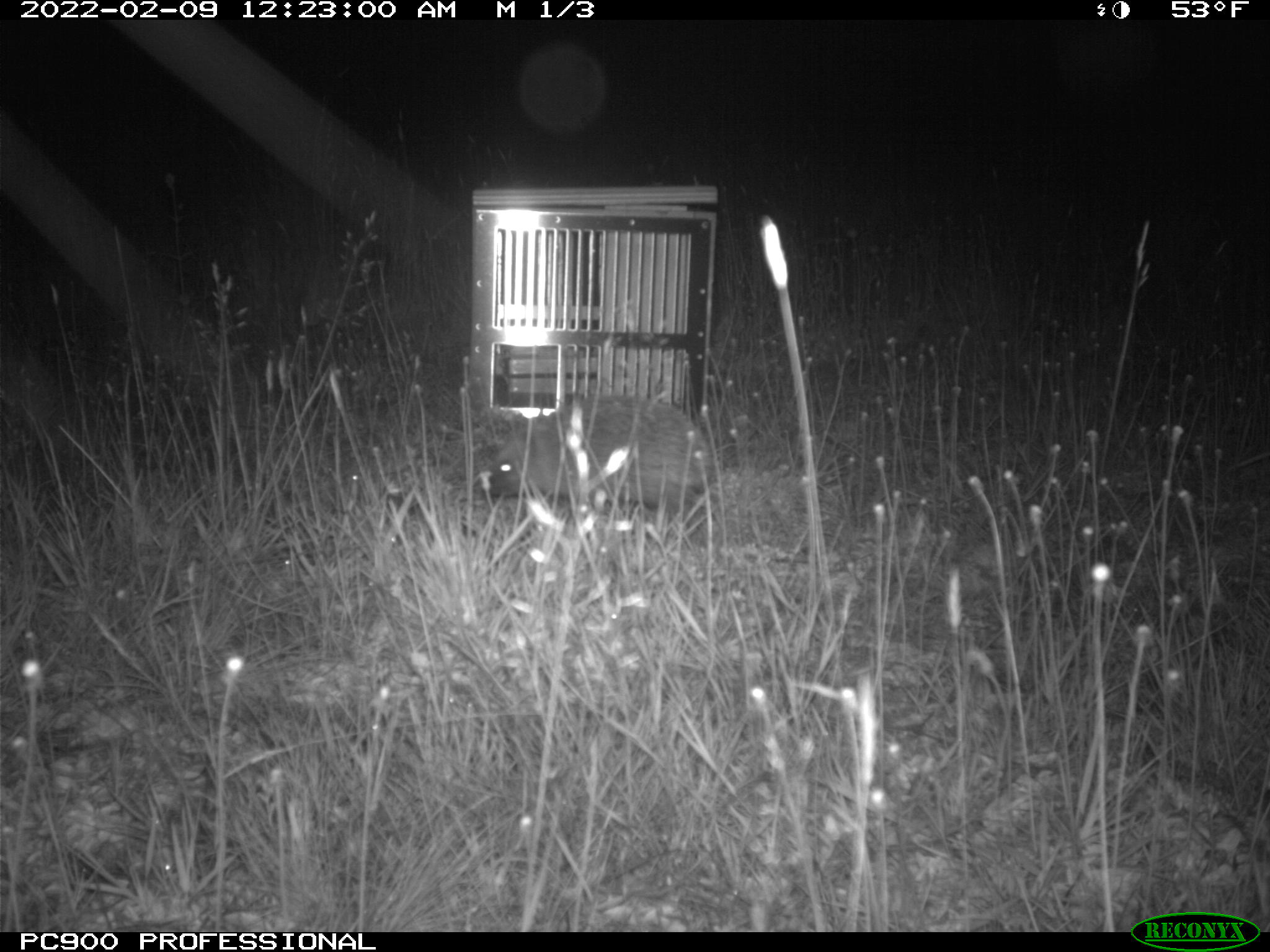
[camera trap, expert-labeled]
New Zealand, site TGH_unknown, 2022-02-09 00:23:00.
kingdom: Animalia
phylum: Chordata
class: Mammalia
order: Eulipotyphla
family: Erinaceidae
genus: Erinaceus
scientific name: Erinaceus europaeus europaeus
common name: european hedgehog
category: hedgehog